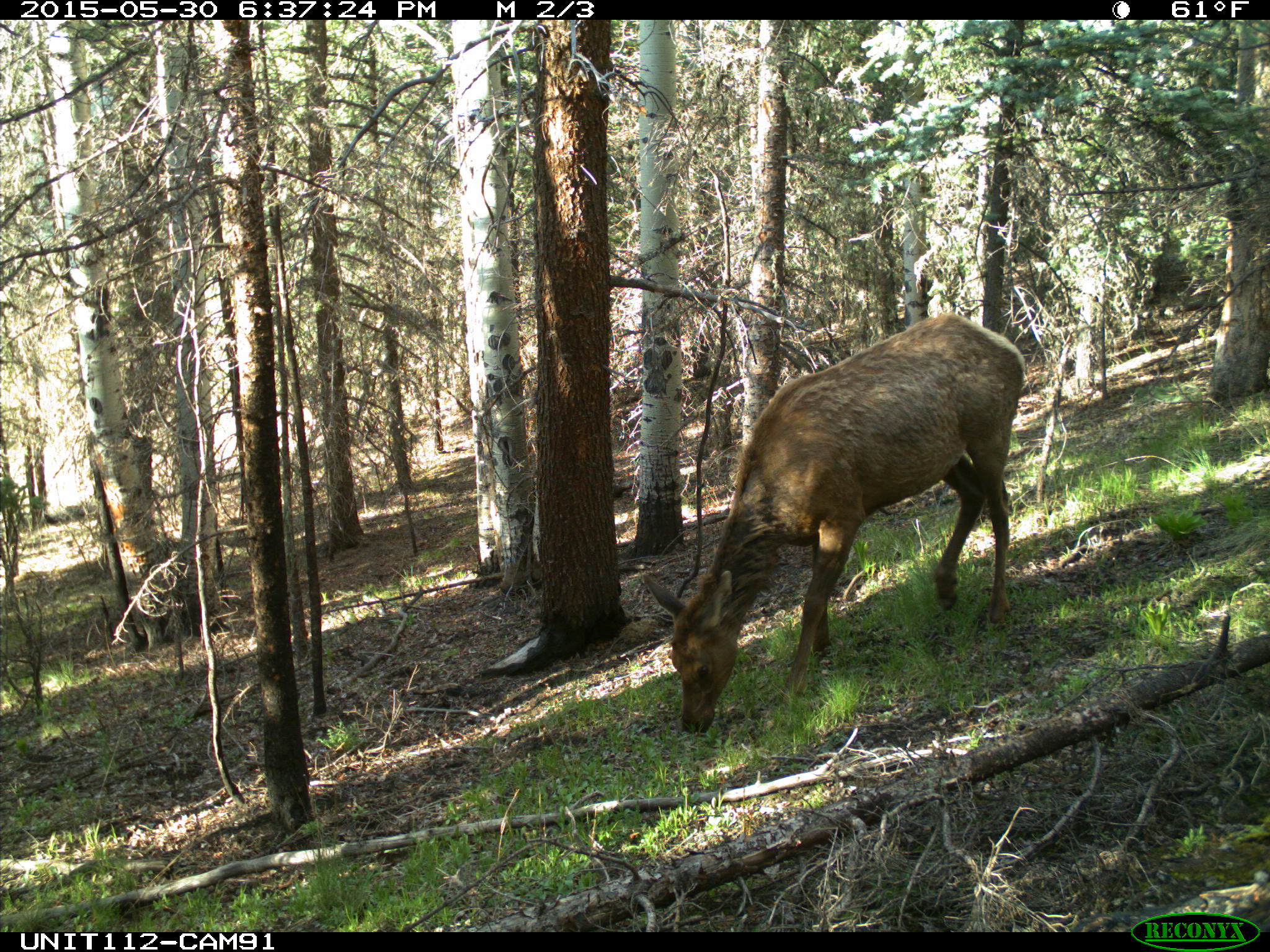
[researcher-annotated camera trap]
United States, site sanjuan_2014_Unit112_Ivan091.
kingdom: Animalia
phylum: Chordata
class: Mammalia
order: Artiodactyla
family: Cervidae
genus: Cervus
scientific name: Cervus elaphus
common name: red deer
Cervus elaphus (red deer).